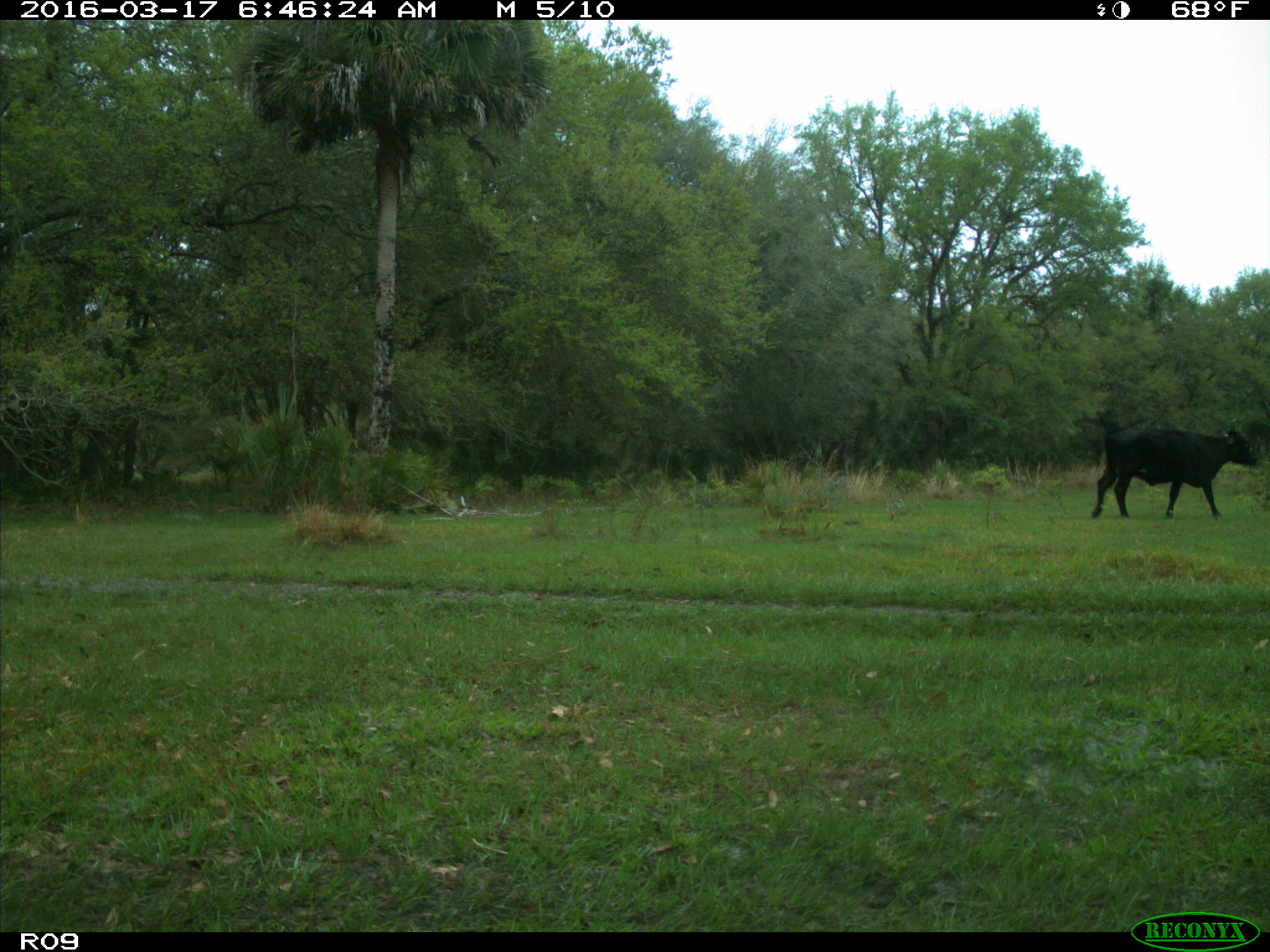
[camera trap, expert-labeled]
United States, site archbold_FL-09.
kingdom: Animalia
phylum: Chordata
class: Mammalia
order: Artiodactyla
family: Bovidae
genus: Bos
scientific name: Bos taurus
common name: domestic cow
Bos taurus (domestic cow).